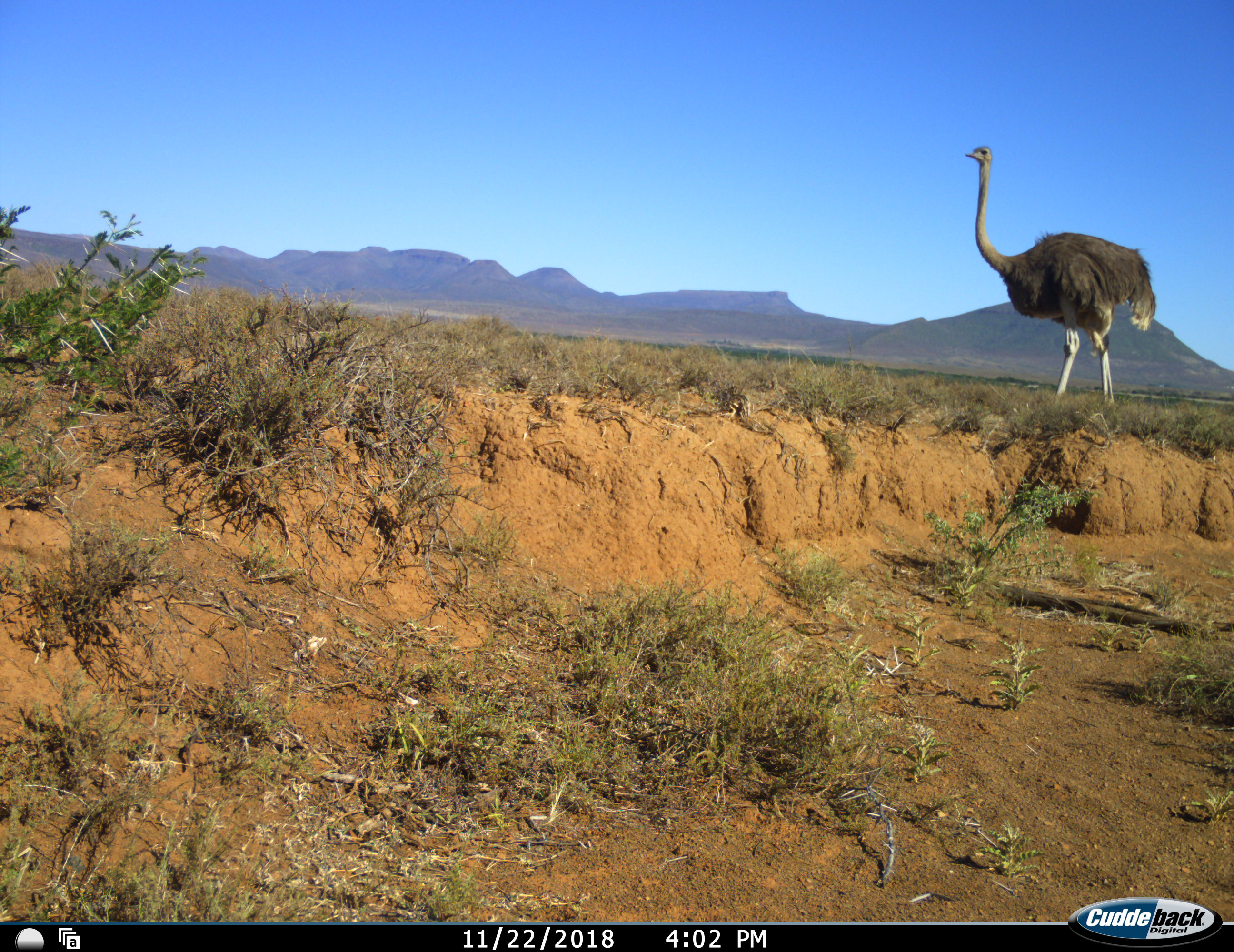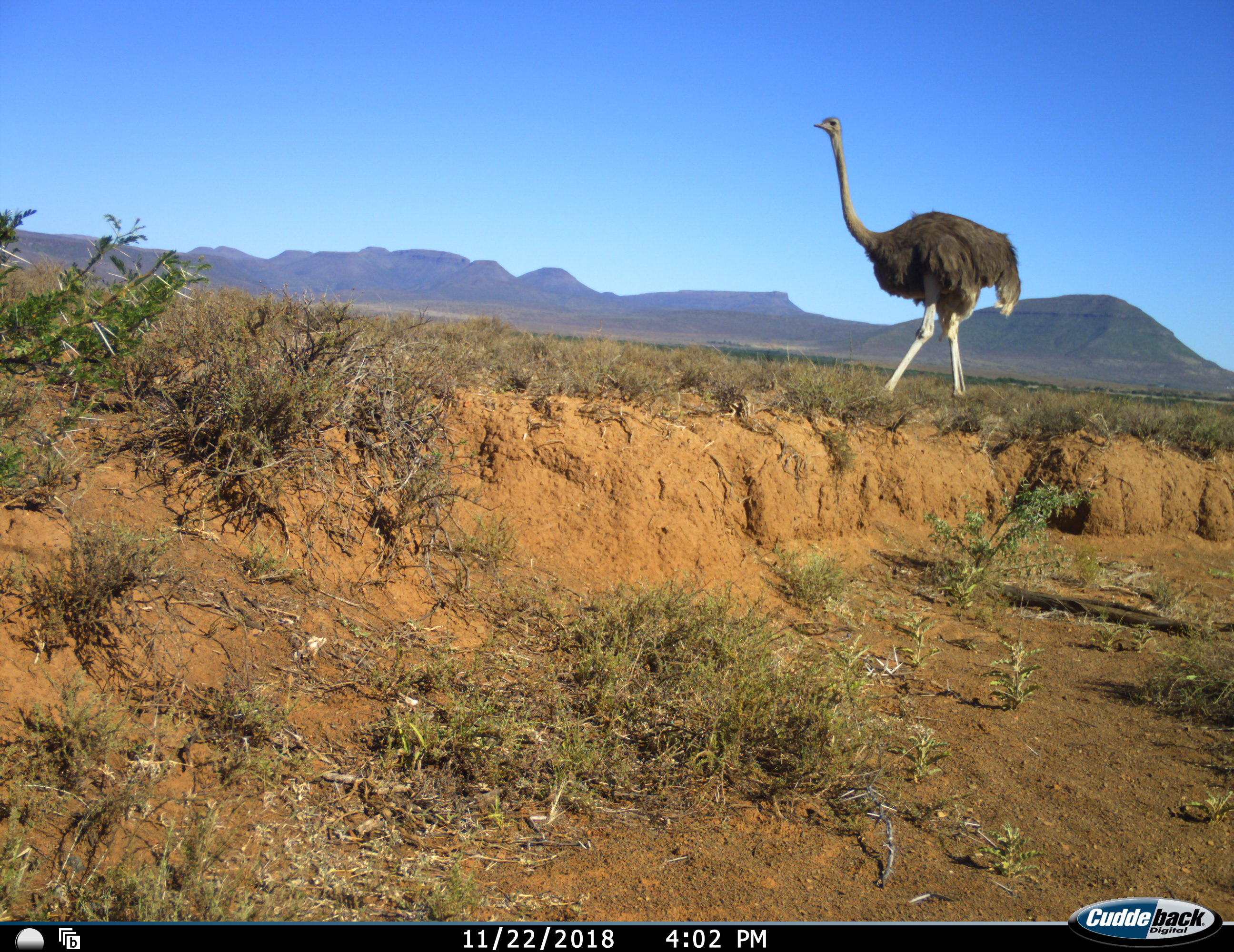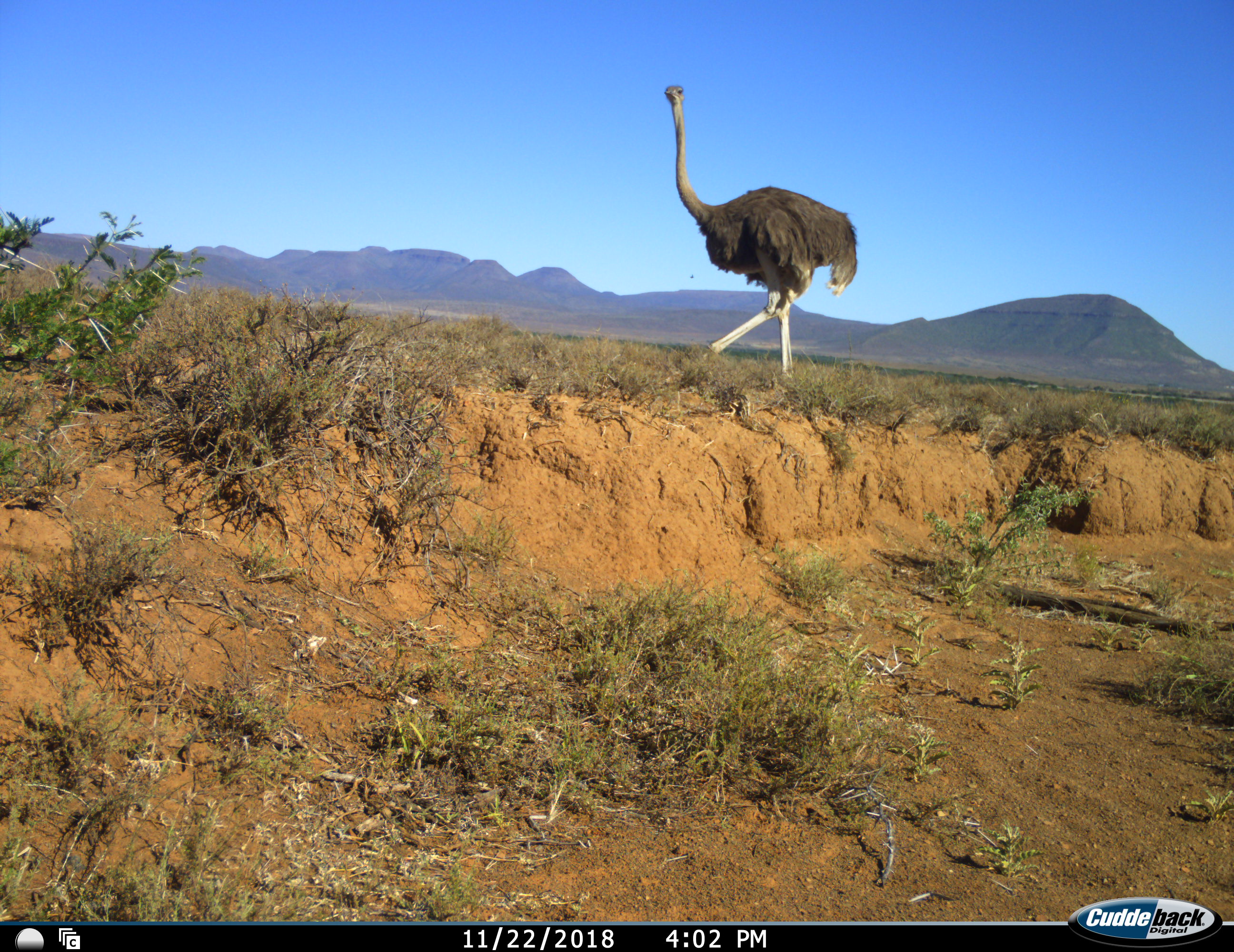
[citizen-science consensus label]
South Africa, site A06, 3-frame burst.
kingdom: Animalia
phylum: Chordata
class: Aves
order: Struthioniformes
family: Struthionidae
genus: Struthio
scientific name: Struthio camelus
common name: ostrich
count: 1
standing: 10%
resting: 0%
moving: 90%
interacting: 0%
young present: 0%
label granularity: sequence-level